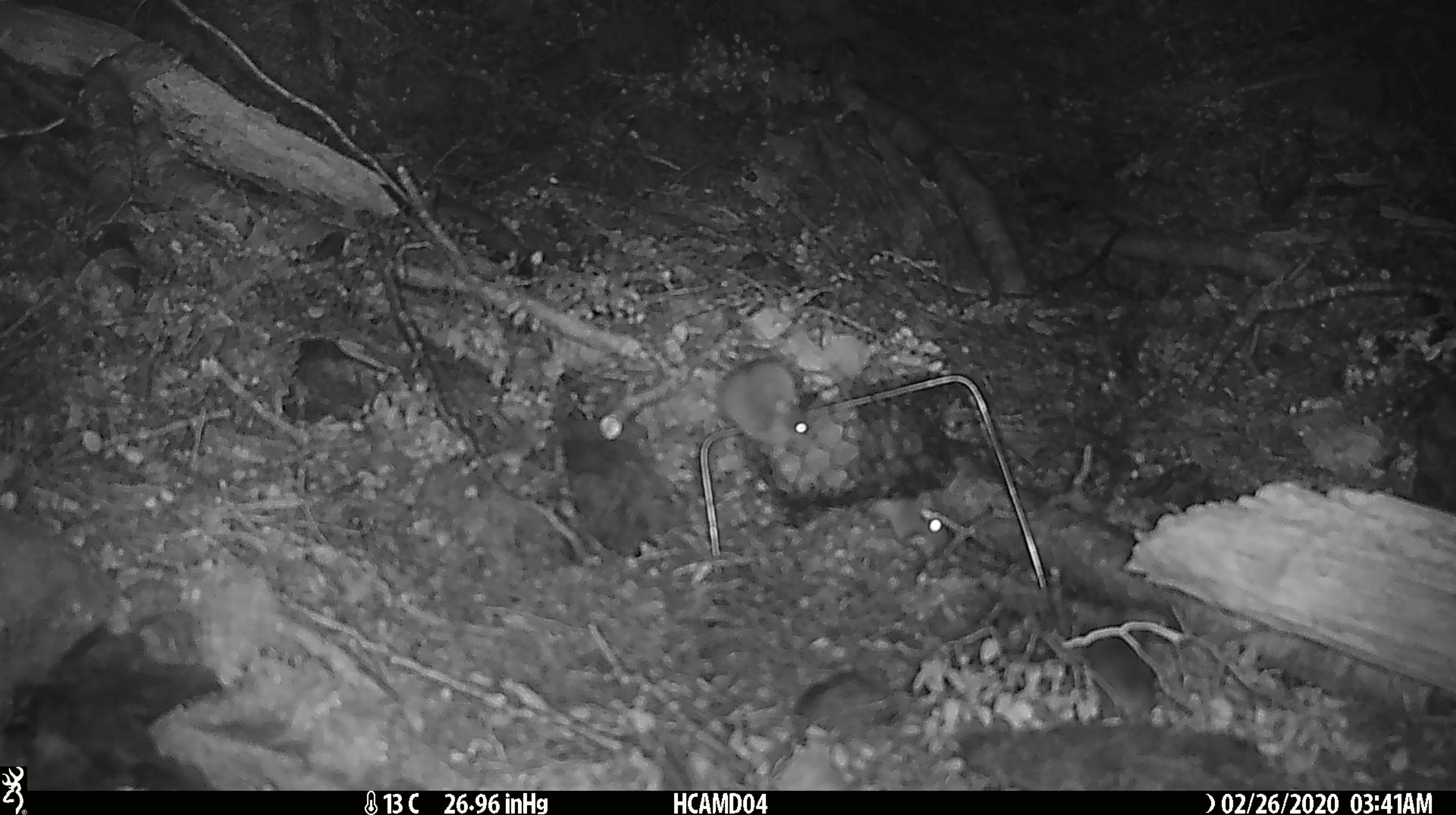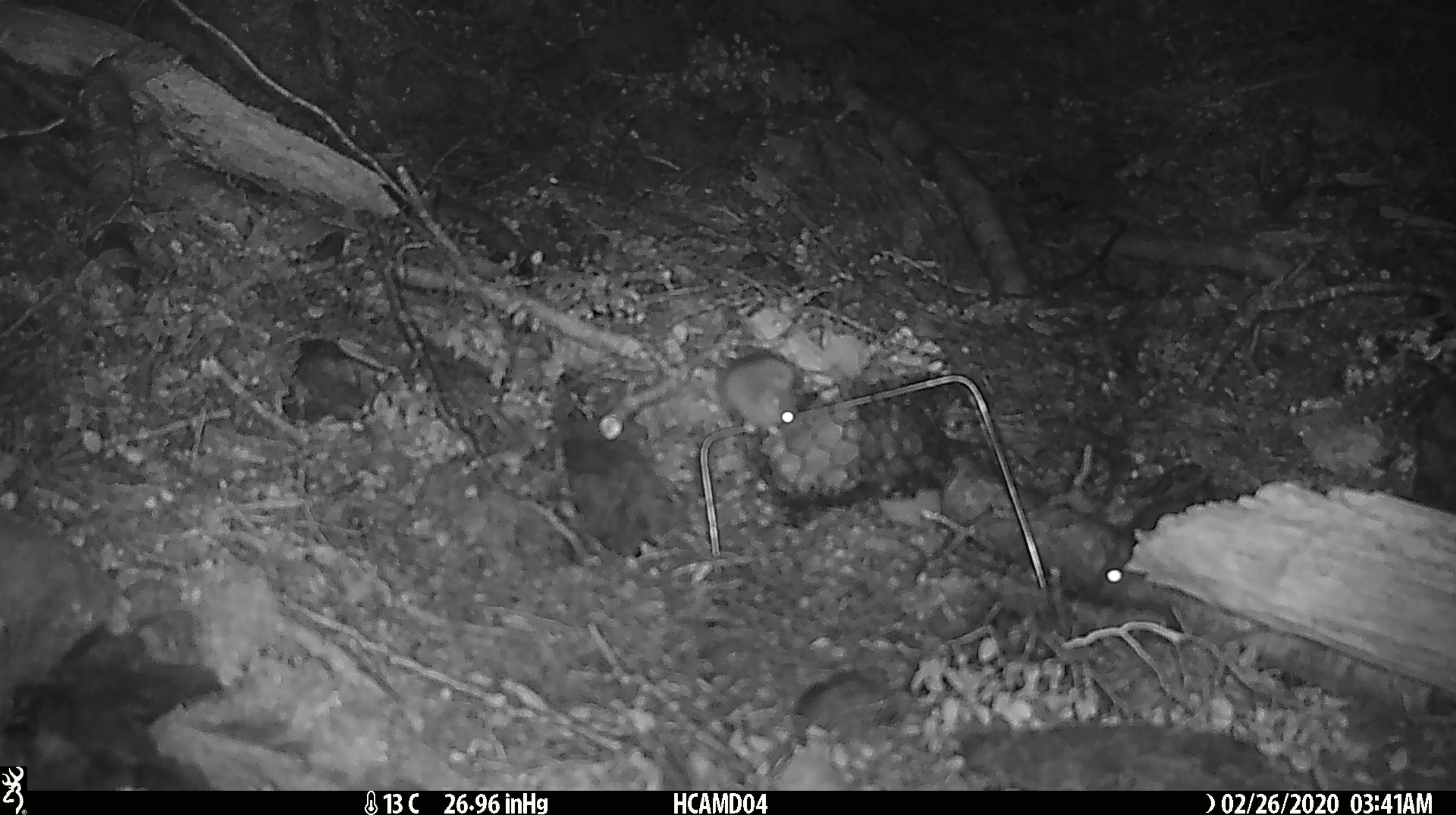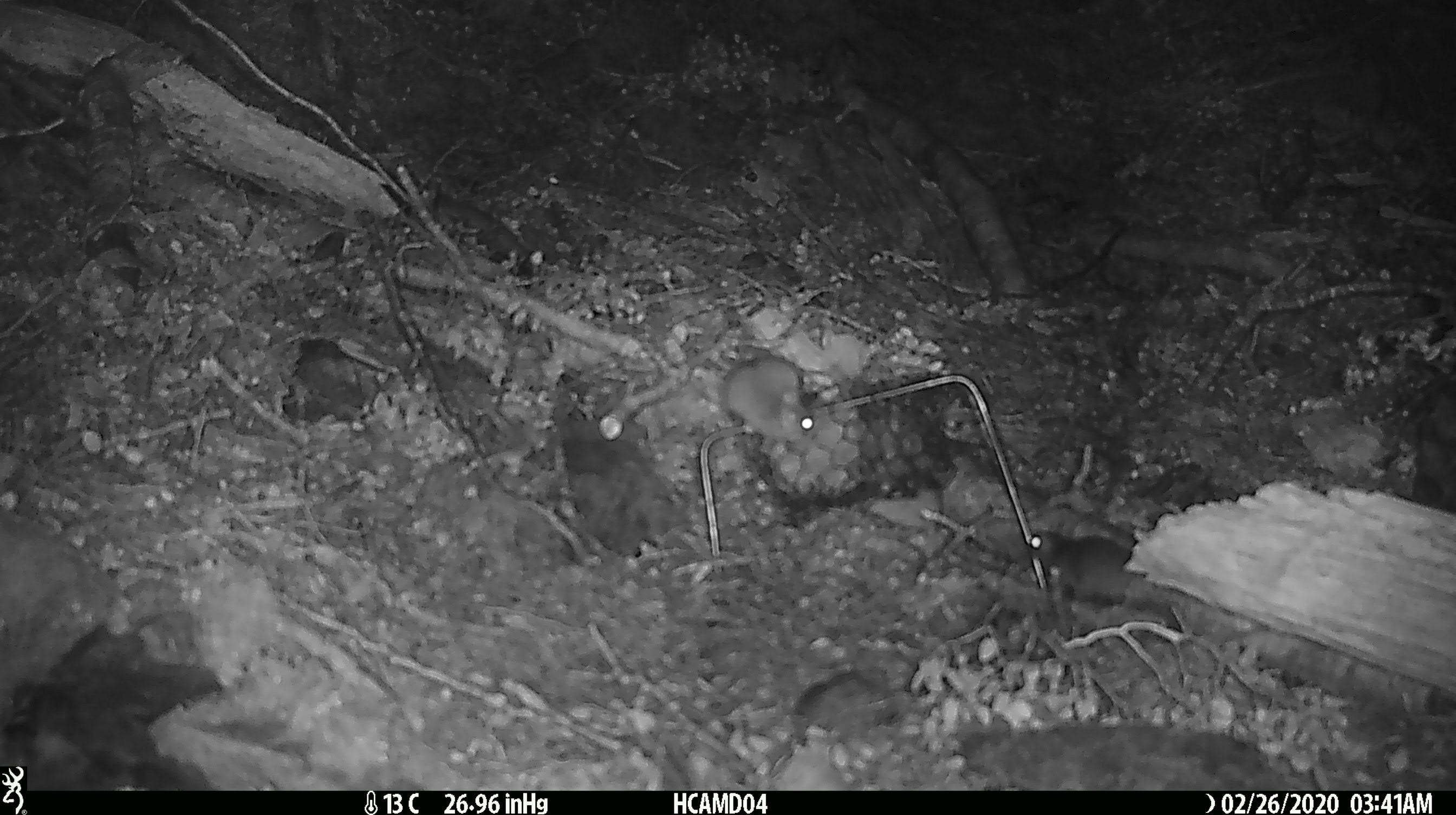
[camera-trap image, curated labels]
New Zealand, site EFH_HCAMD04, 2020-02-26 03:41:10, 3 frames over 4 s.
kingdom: Animalia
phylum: Chordata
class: Mammalia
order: Rodentia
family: Muridae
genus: Mus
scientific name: Mus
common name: mouse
Mouse (Mus).